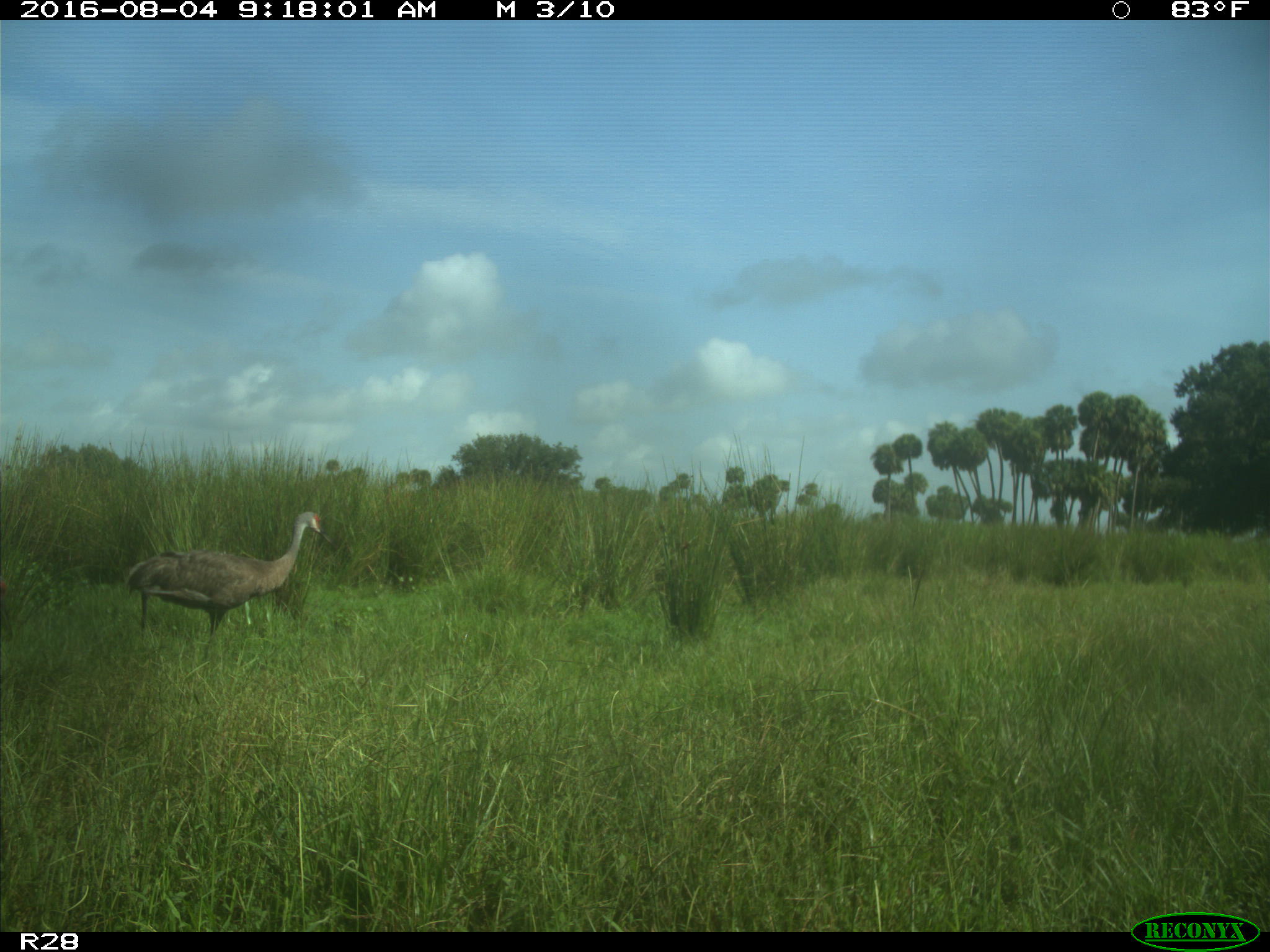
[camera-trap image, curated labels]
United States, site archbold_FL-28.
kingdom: Animalia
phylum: Chordata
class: Aves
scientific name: Aves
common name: birds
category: unidentified bird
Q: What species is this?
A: Unidentified bird (birds) (Aves).